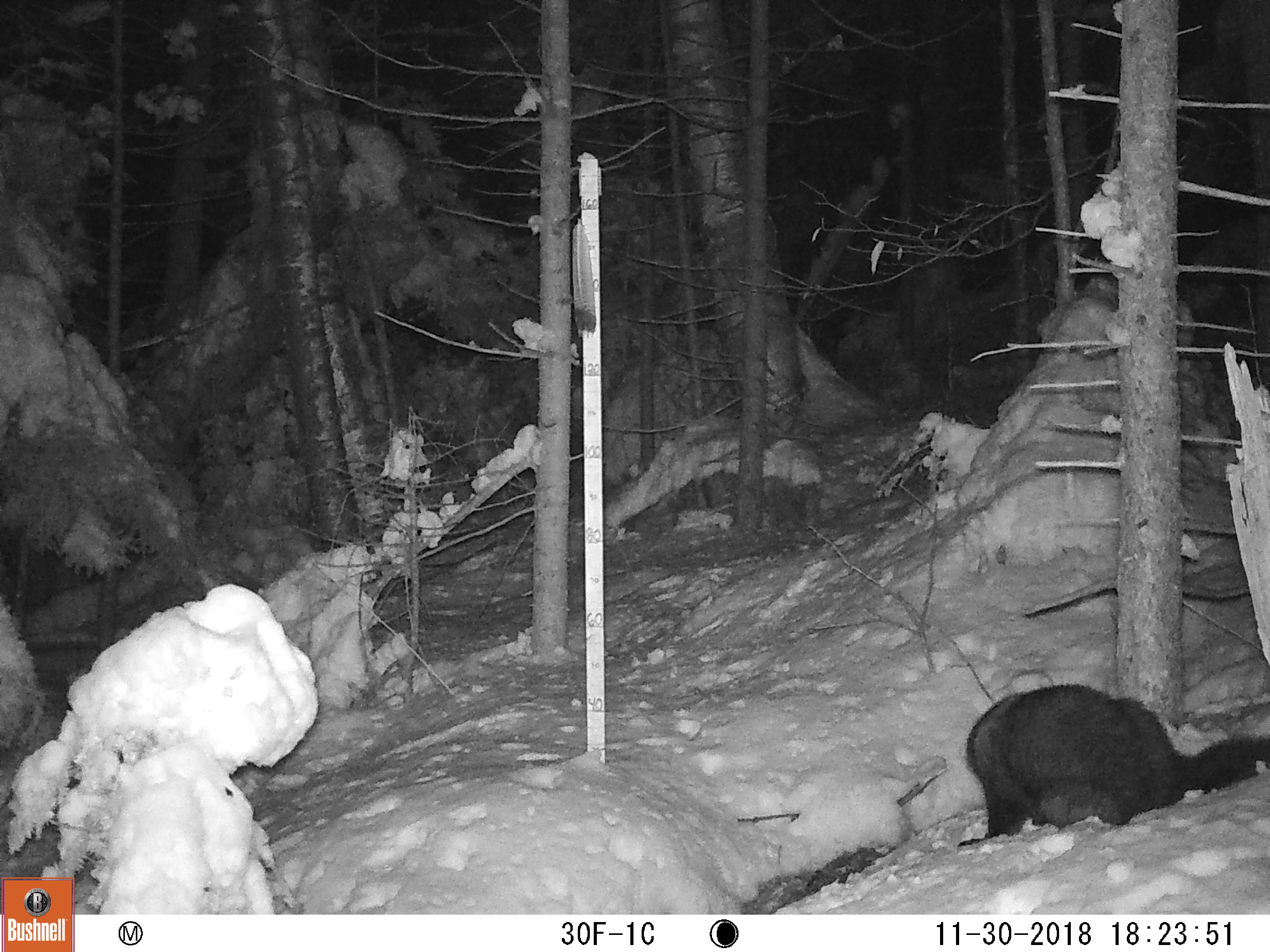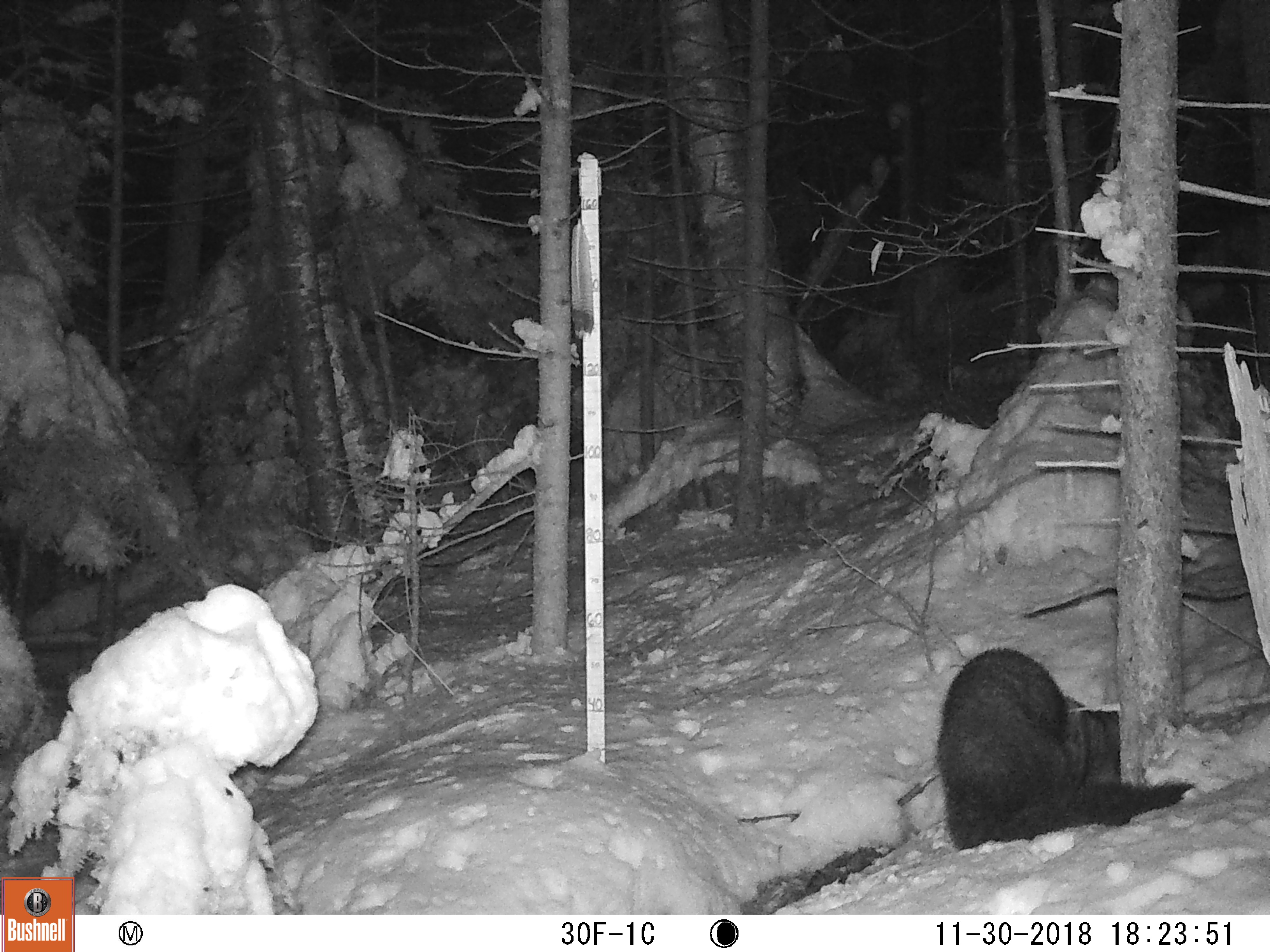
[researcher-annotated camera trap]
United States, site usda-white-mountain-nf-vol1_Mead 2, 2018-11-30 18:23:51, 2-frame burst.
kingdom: Animalia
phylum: Chordata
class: Mammalia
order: Carnivora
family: Mustelidae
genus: Pekania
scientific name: Pekania pennanti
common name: fisher